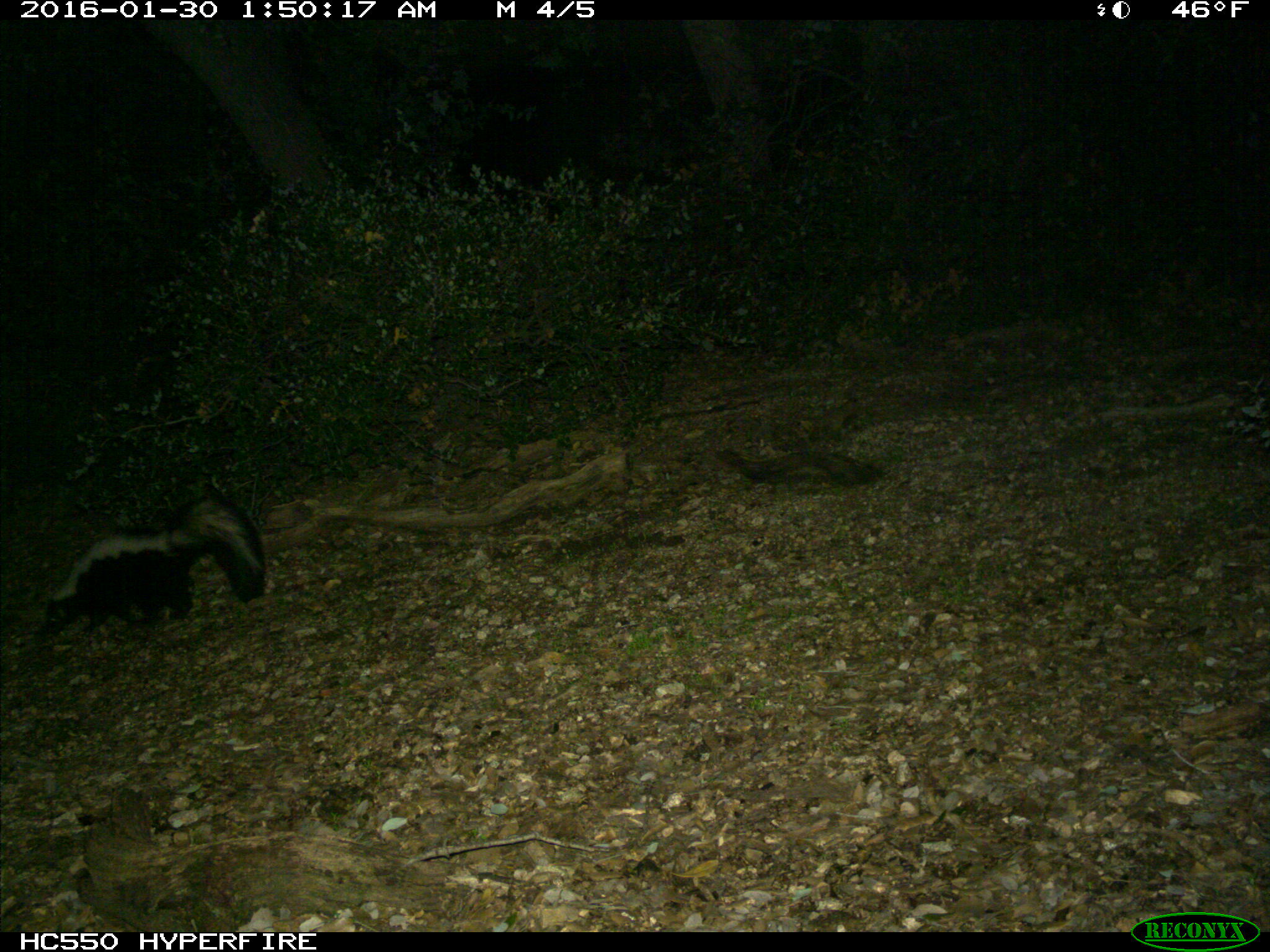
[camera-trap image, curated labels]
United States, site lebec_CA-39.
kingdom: Animalia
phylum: Chordata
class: Mammalia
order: Carnivora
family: Mephitidae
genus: Mephitis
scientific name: Mephitis mephitis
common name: striped skunk